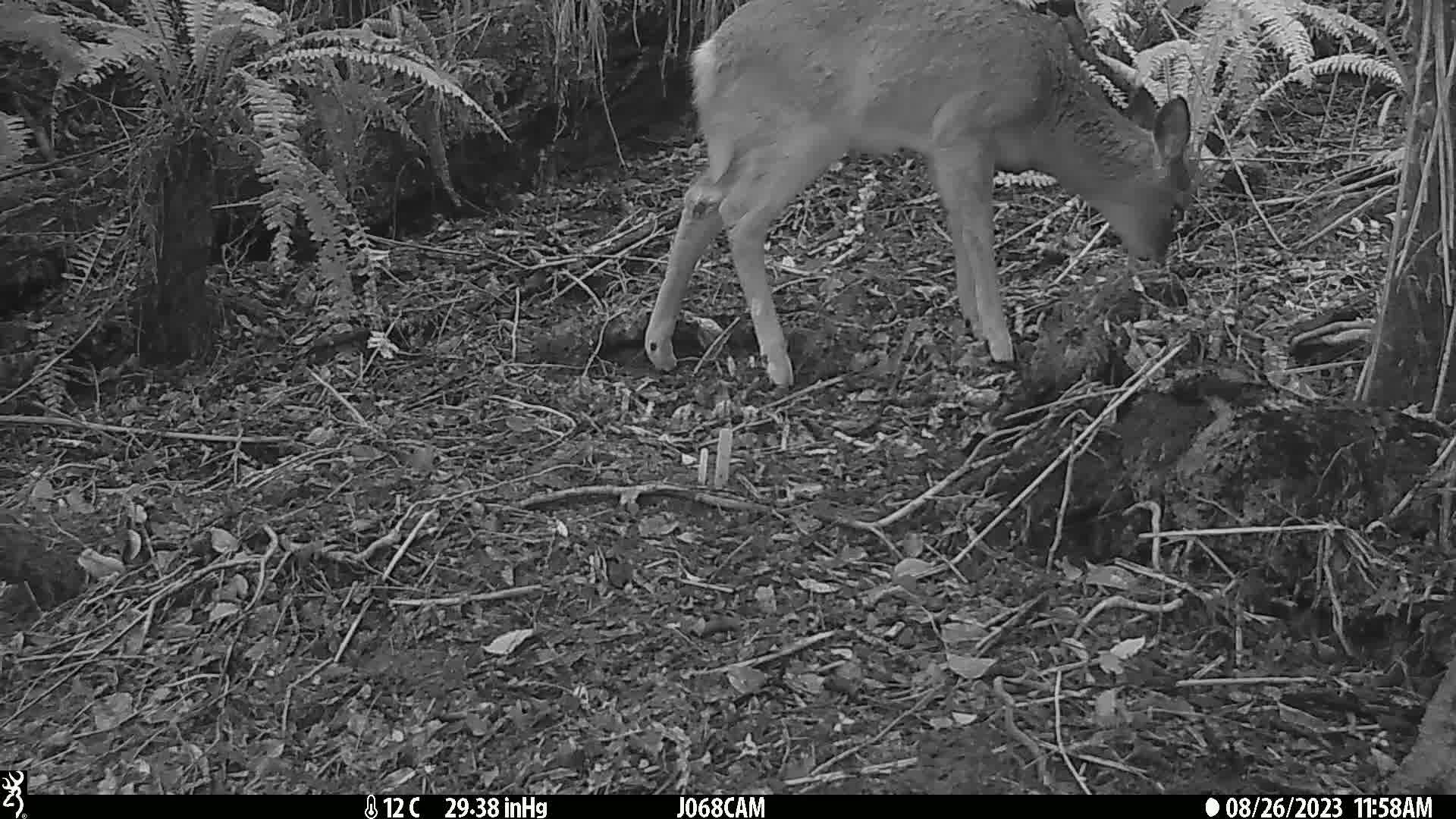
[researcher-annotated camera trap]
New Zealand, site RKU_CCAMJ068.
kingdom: Animalia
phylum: Chordata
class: Mammalia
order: Artiodactyla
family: Cervidae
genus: Odocoileus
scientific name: Odocoileus virginianus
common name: white-tailed deer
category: white tailed deer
White tailed deer (white-tailed deer) (Odocoileus virginianus).